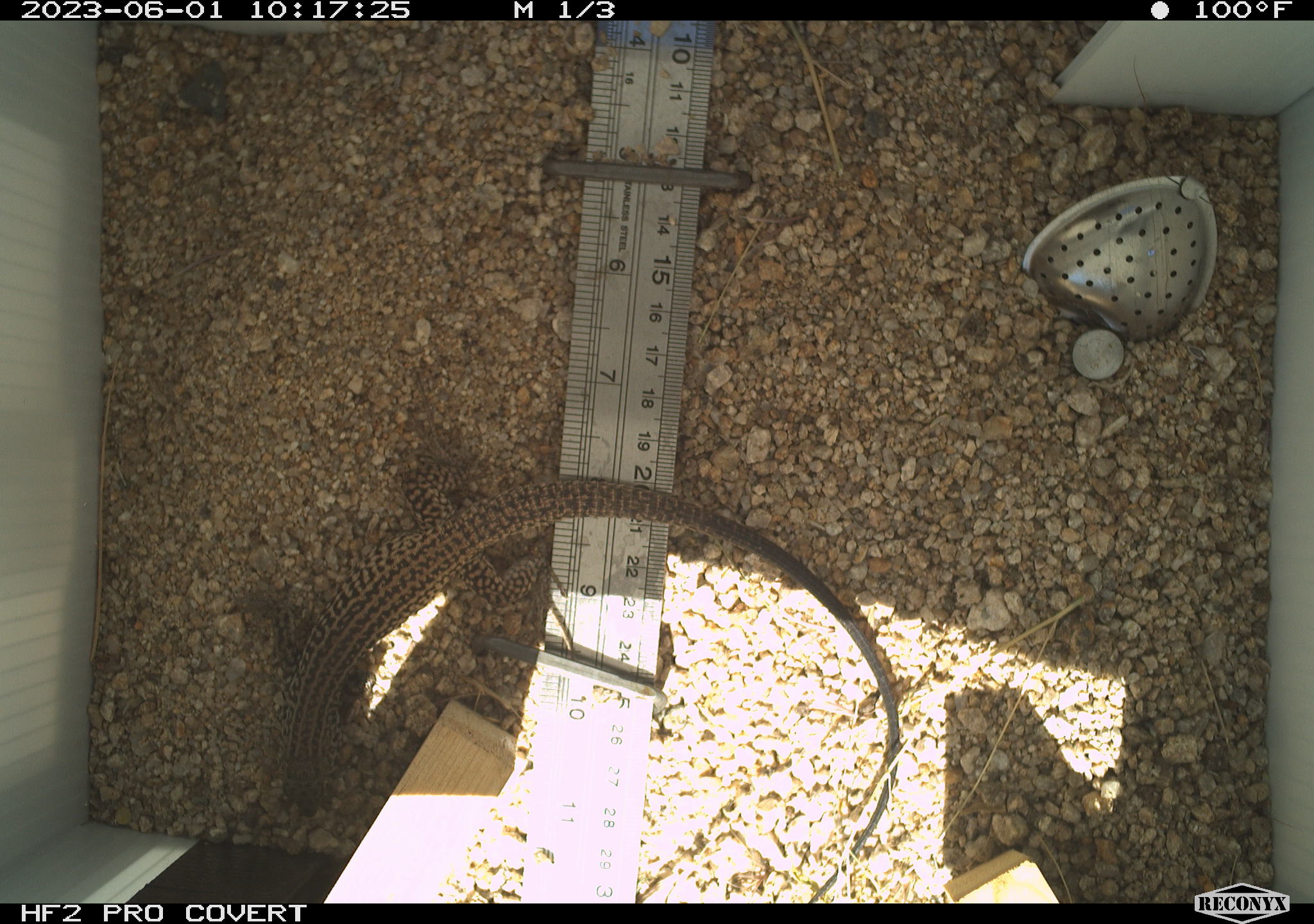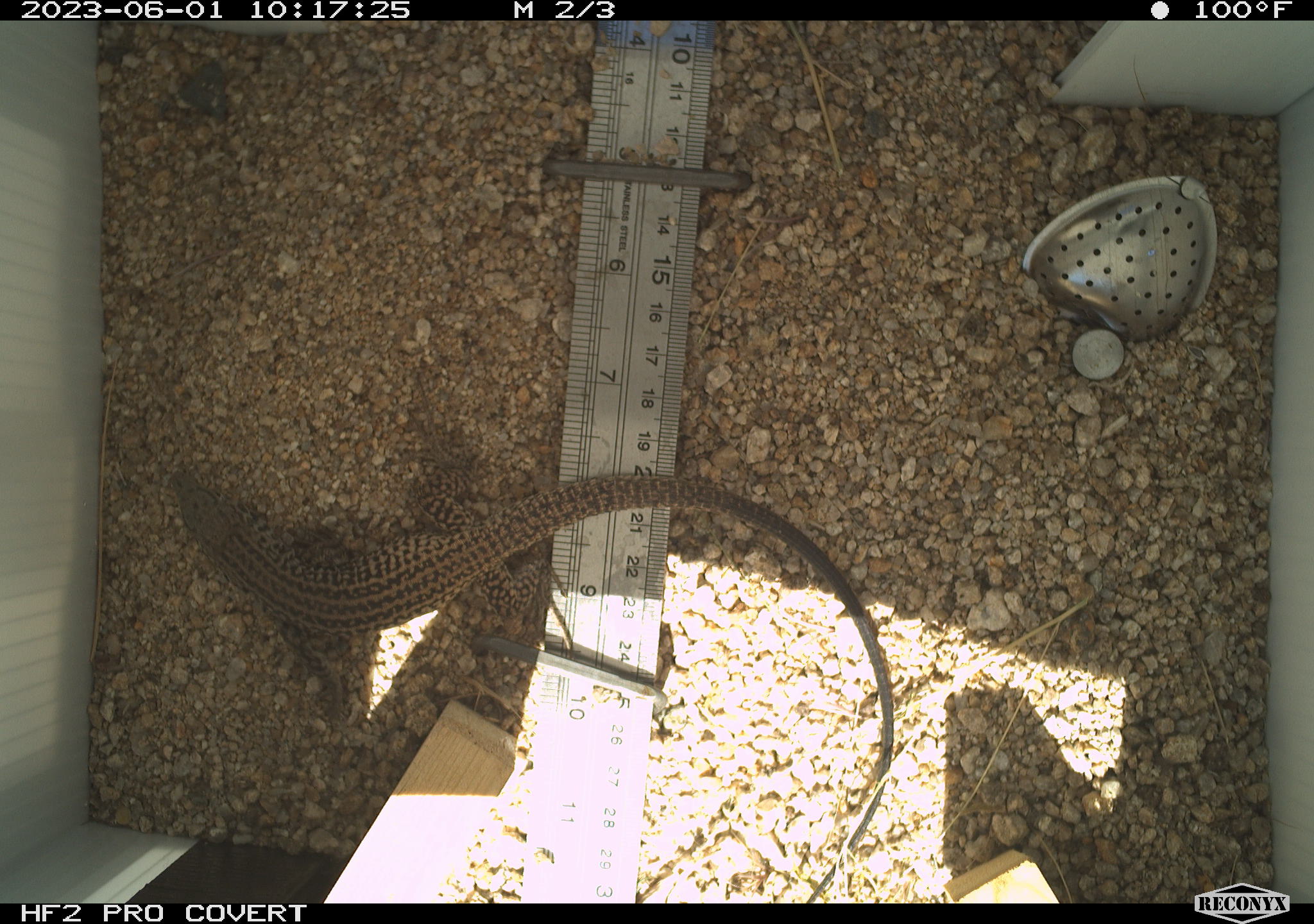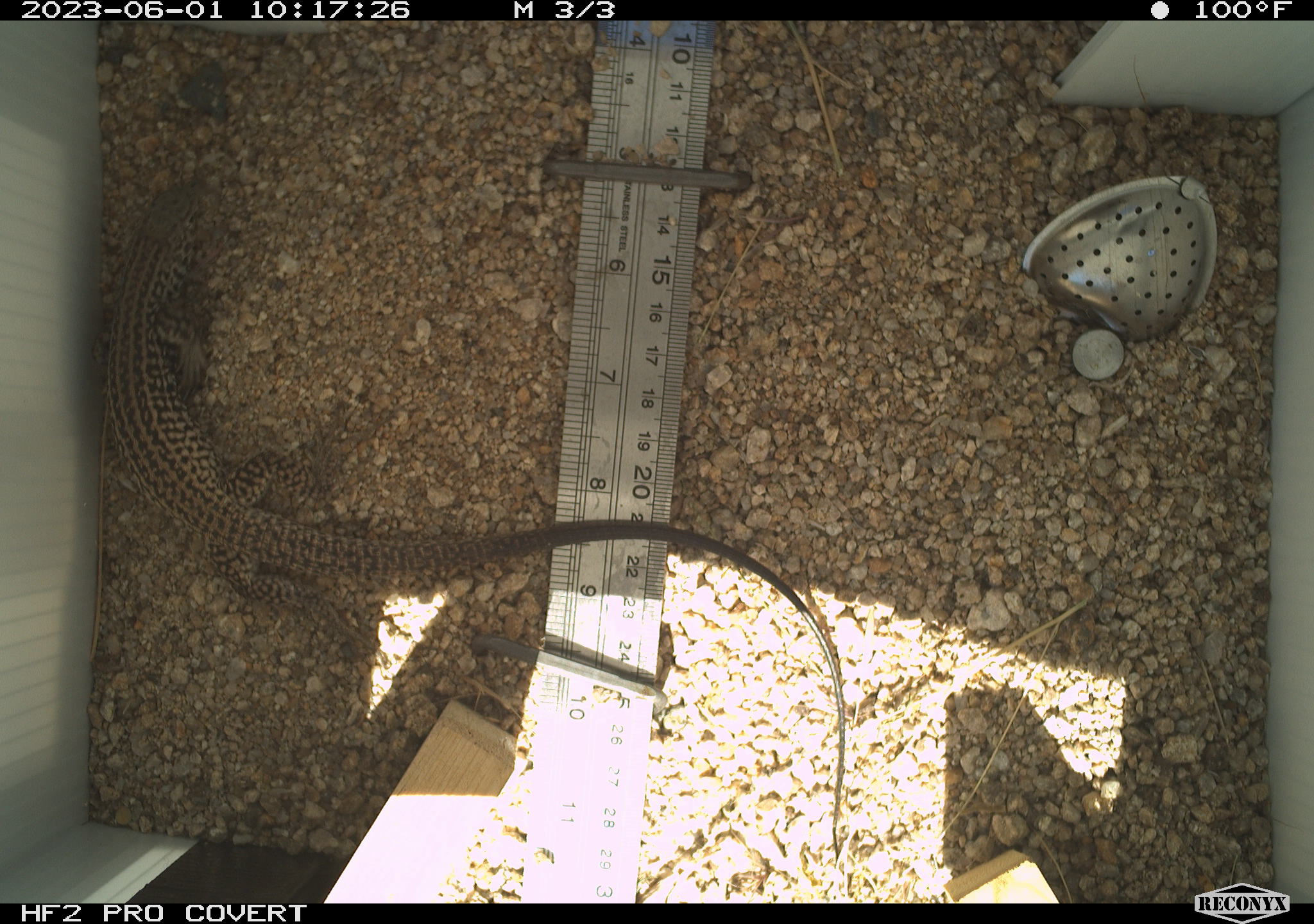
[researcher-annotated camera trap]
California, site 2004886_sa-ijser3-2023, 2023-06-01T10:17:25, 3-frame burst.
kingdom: Animalia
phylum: Chordata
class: Reptilia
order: Squamata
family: Teiidae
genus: Aspidoscelis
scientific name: Aspidoscelis tigris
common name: western whiptail